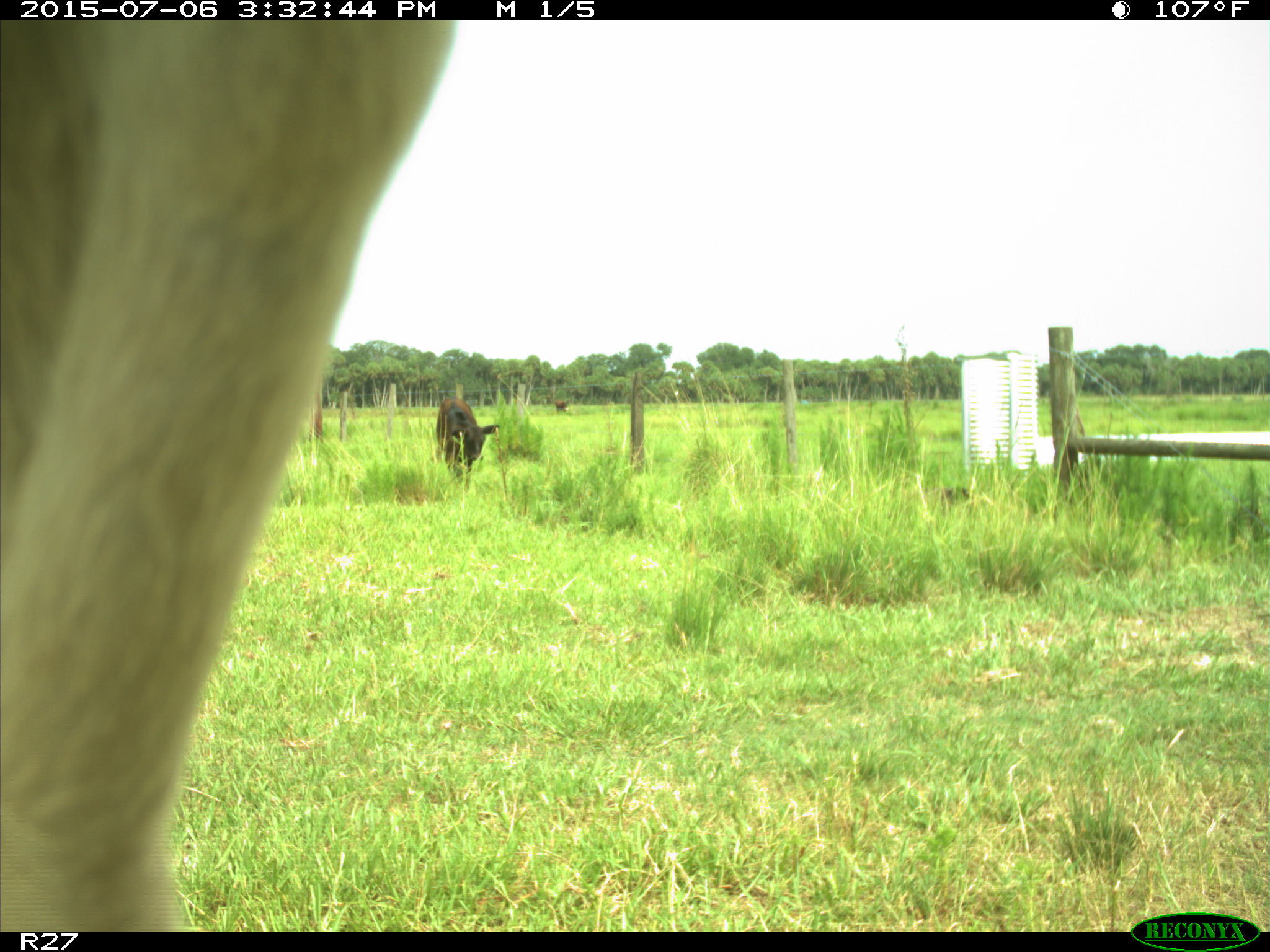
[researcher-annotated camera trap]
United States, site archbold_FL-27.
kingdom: Animalia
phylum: Chordata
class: Mammalia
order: Artiodactyla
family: Bovidae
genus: Bos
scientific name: Bos taurus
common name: domestic cow